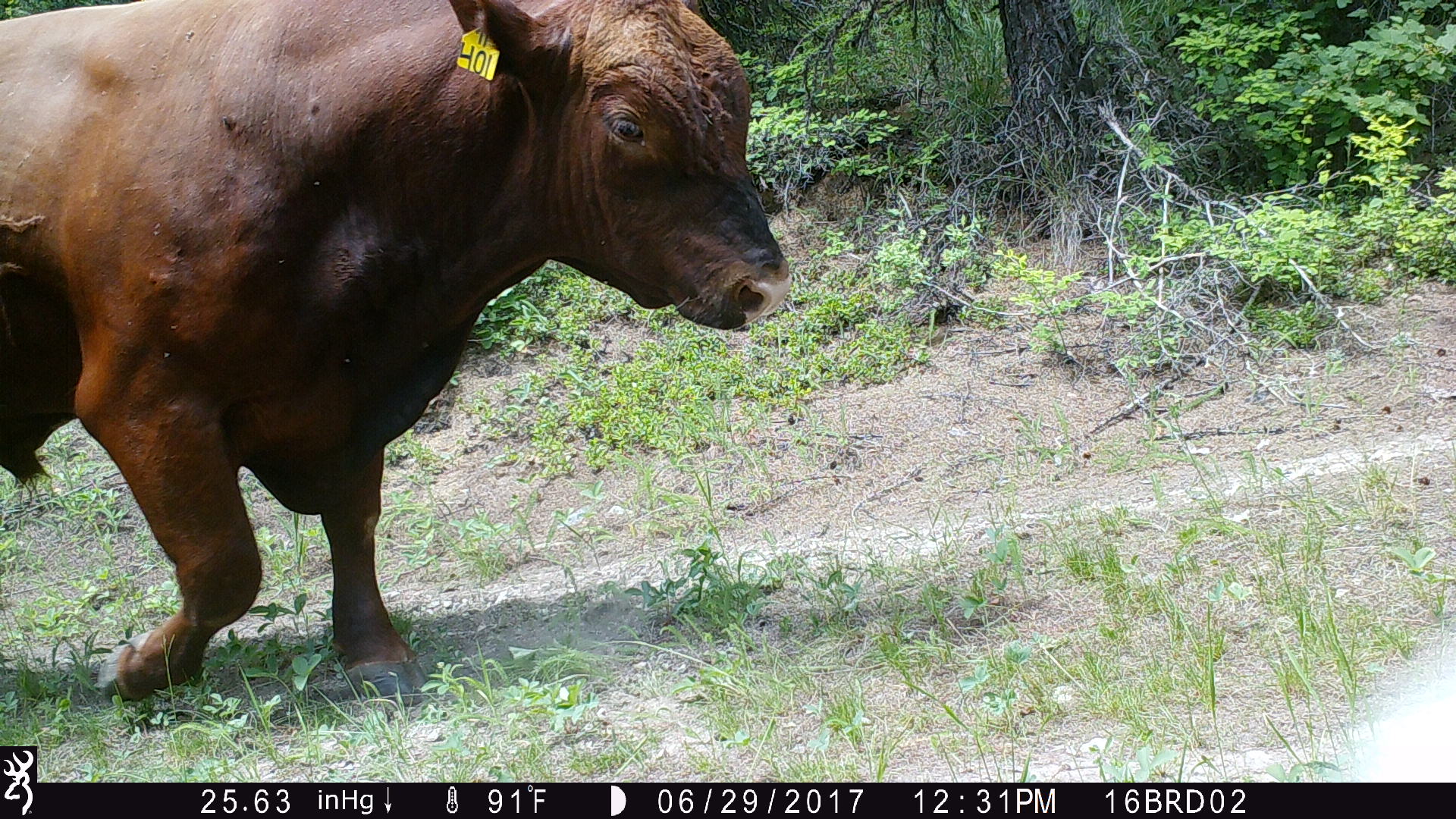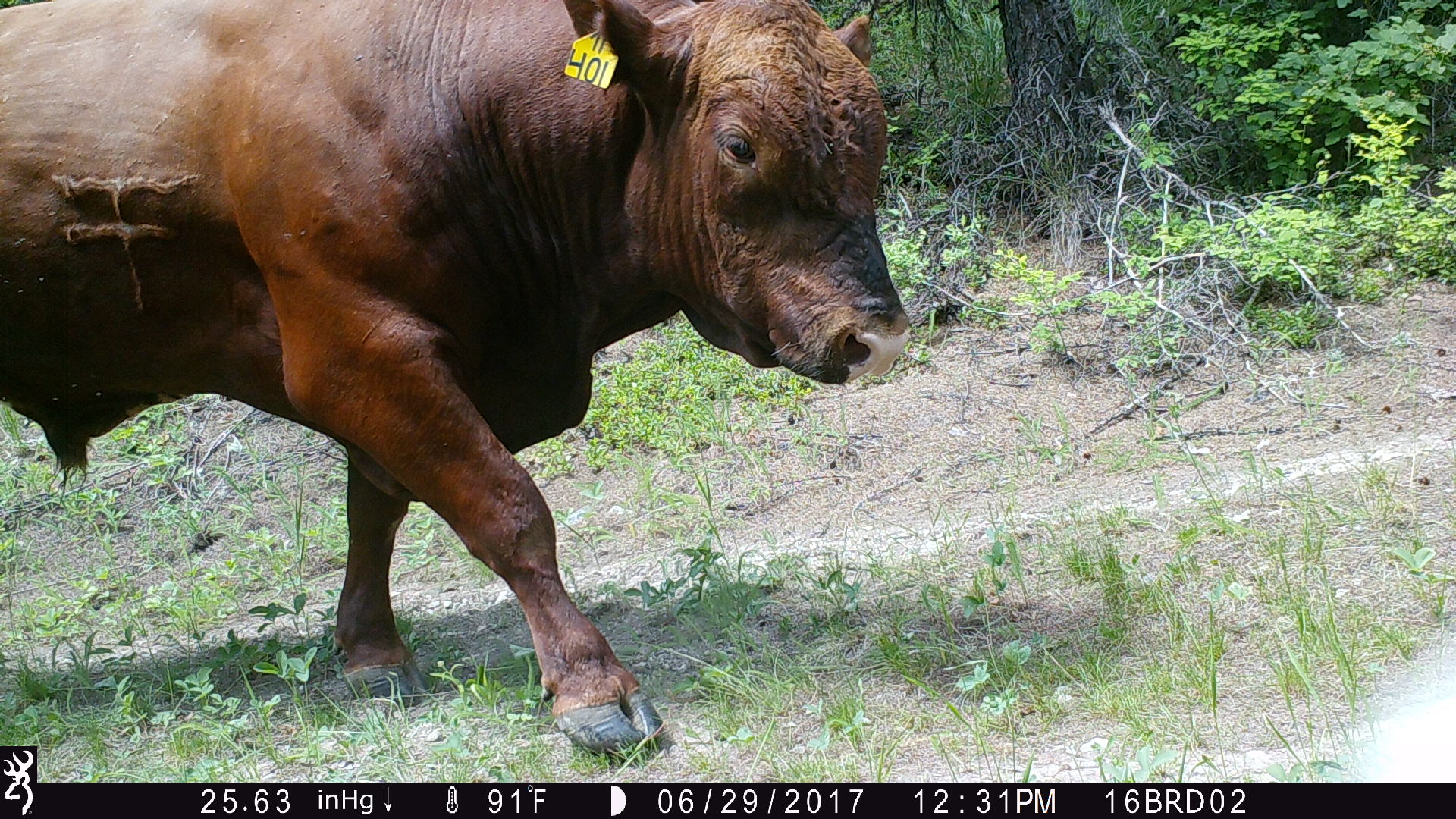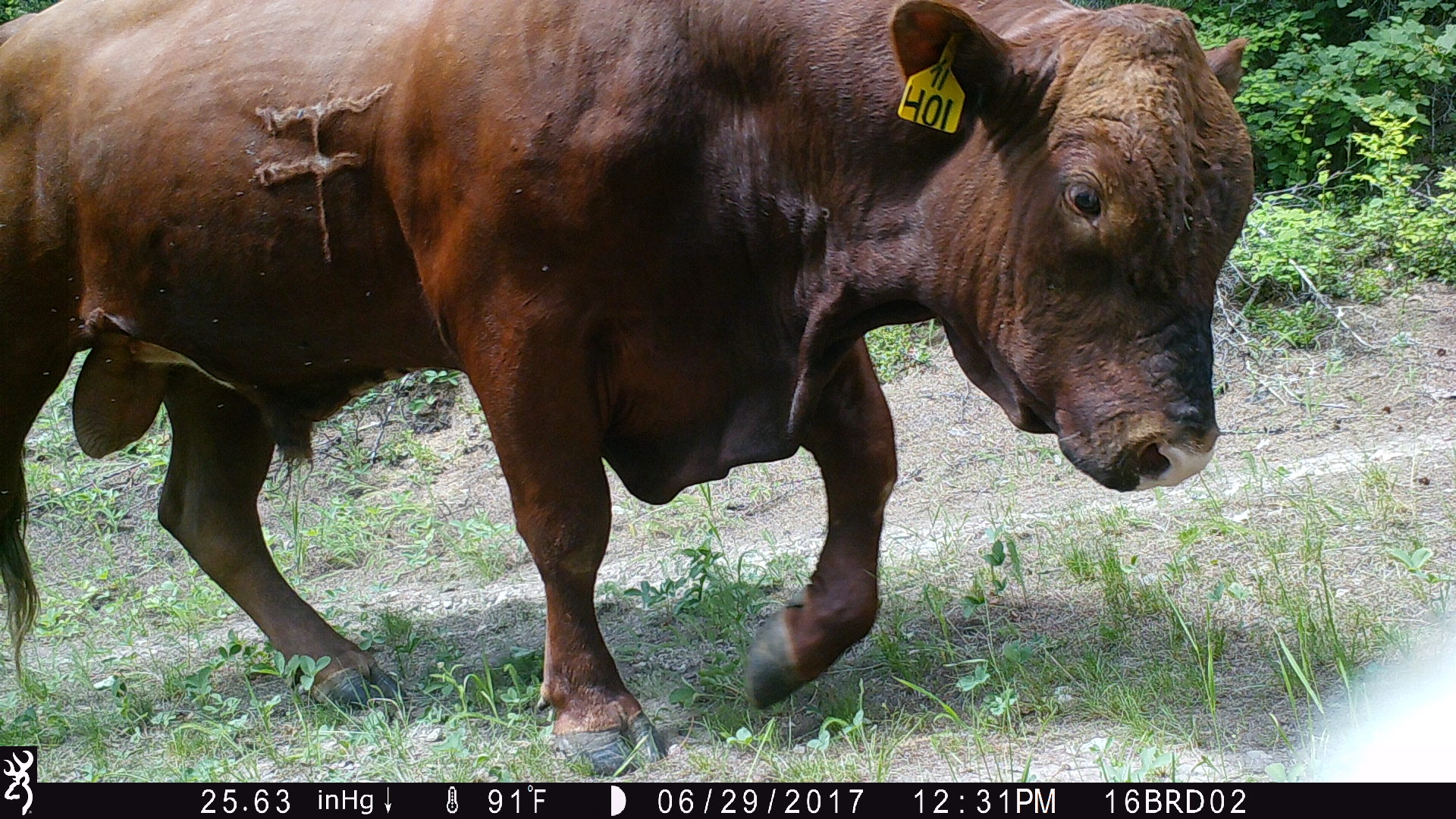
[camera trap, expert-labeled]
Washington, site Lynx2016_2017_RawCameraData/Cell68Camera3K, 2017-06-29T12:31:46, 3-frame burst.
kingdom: Animalia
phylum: Chordata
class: Mammalia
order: Artiodactyla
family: Bovidae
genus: Bos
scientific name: Bos taurus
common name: domestic cattle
Domestic cattle (Bos taurus). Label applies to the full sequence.